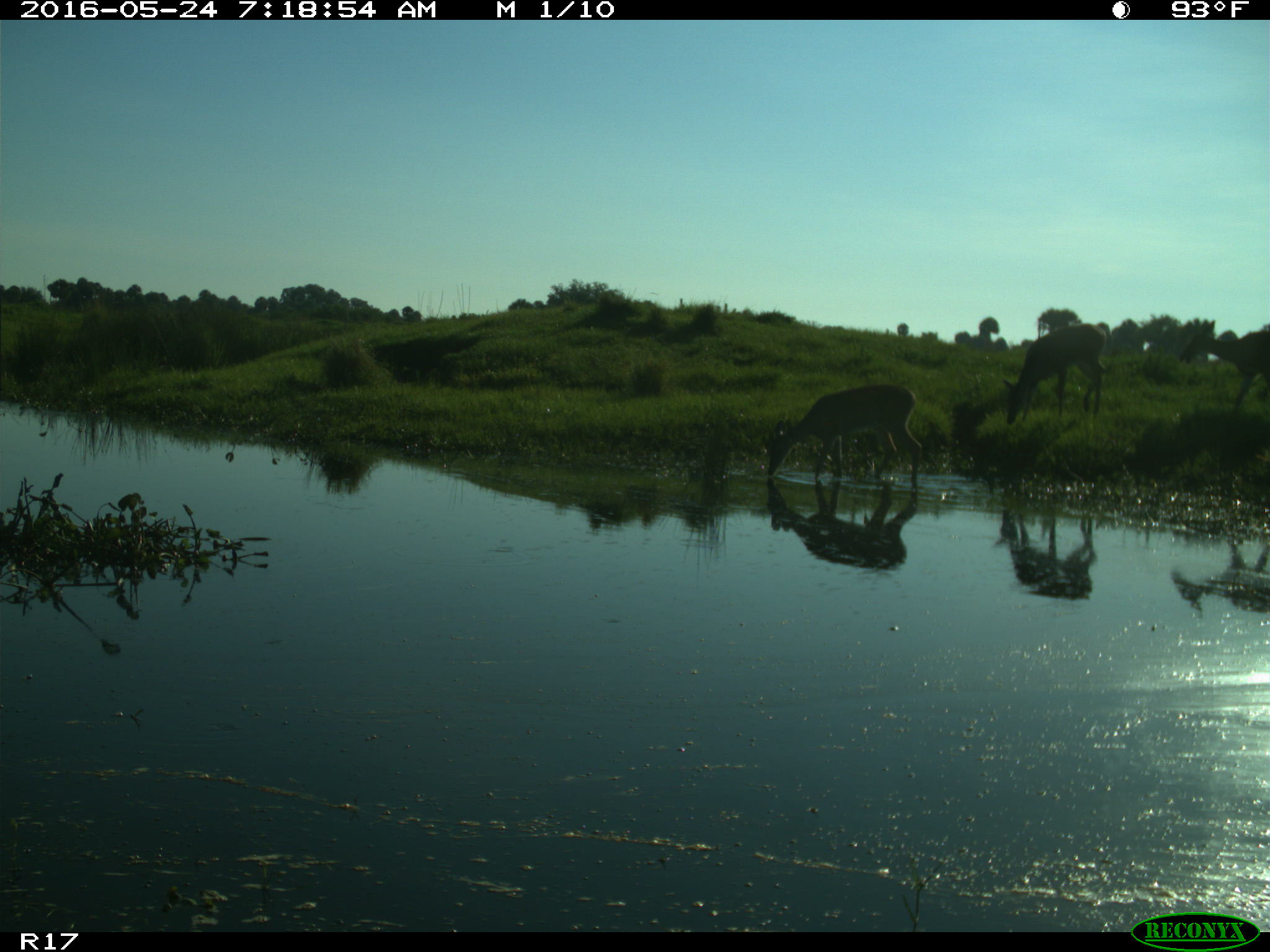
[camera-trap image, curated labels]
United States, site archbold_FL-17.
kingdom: Animalia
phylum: Chordata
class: Mammalia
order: Artiodactyla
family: Cervidae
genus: Odocoileus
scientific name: Odocoileus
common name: deer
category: unidentified deer